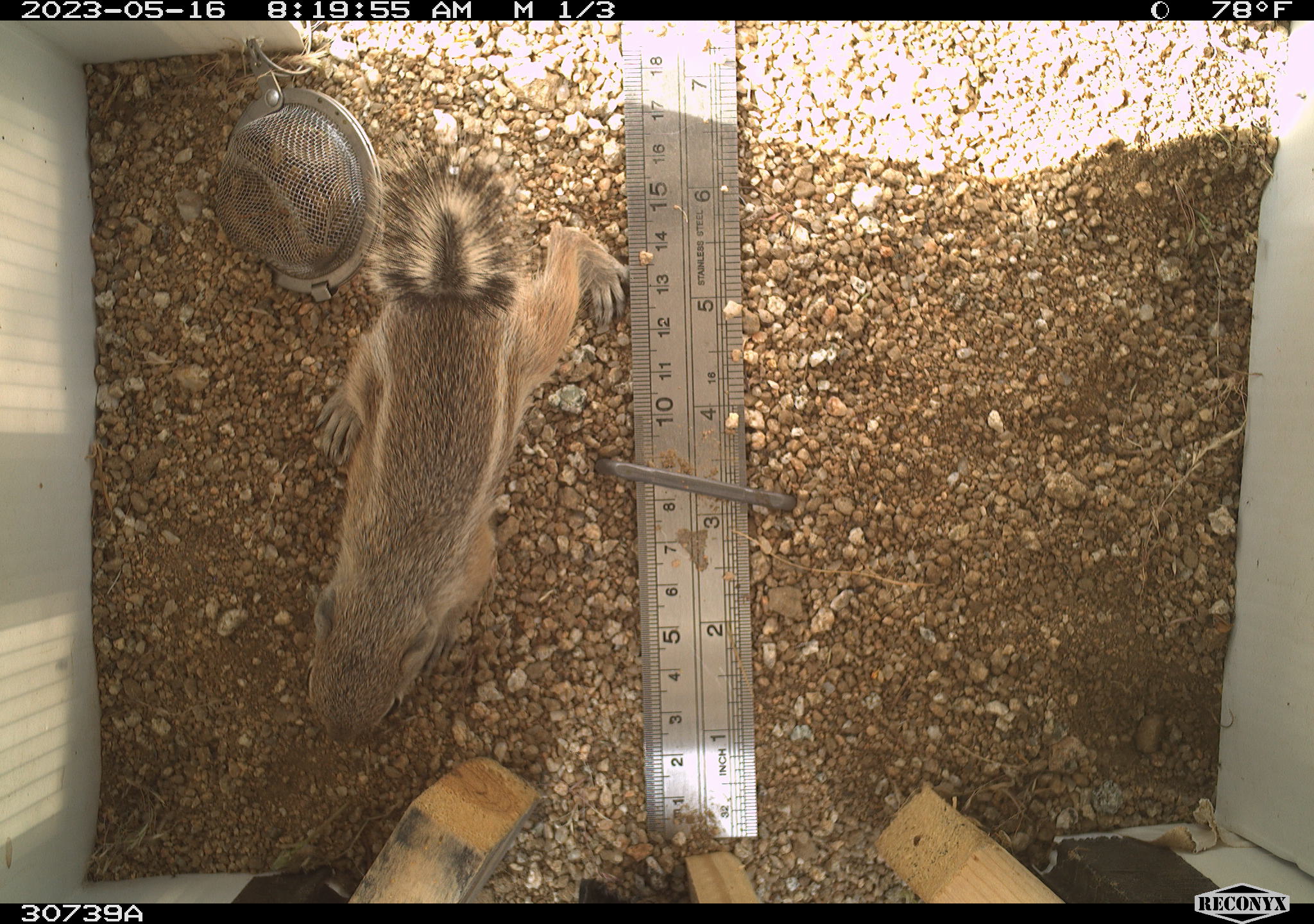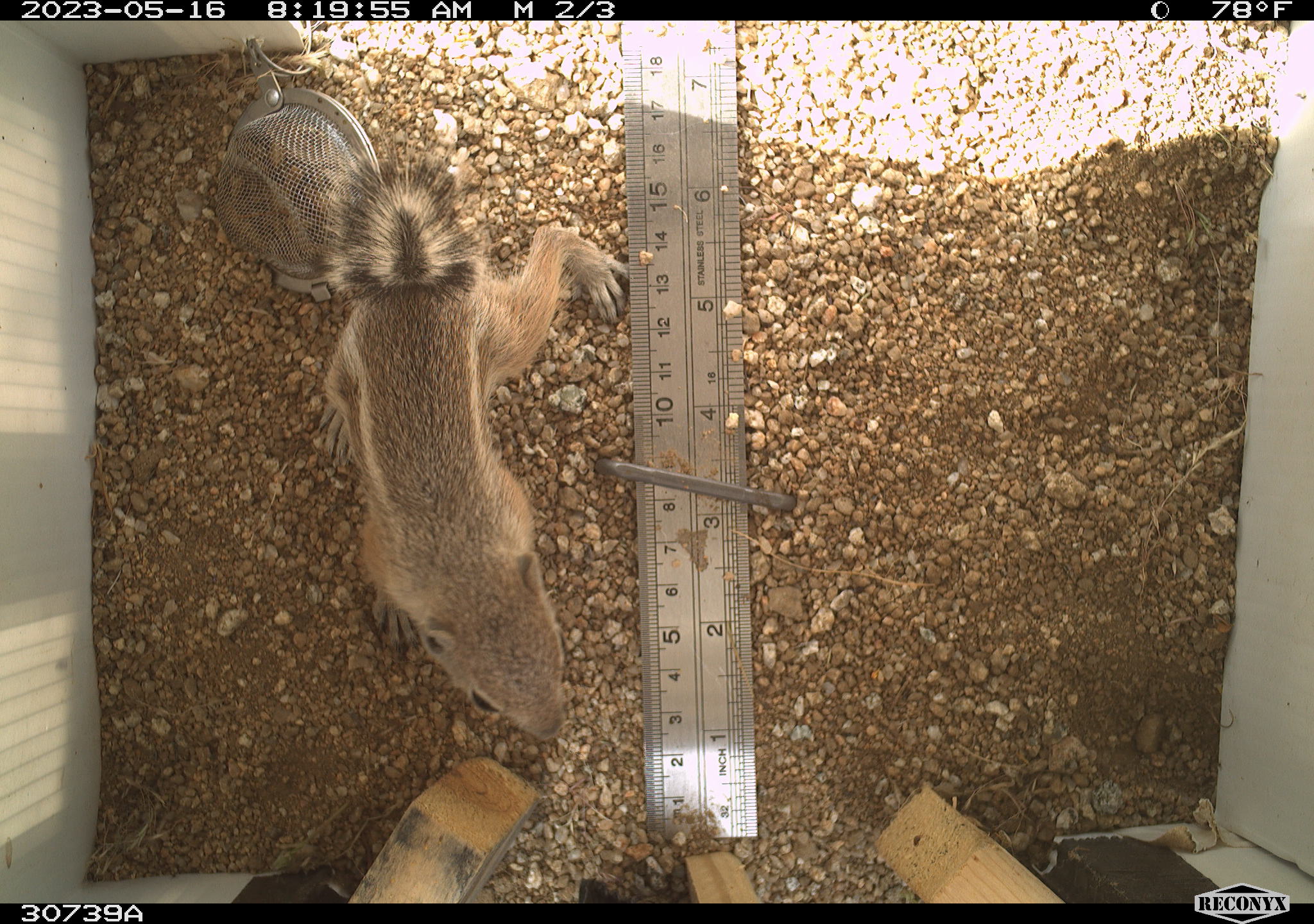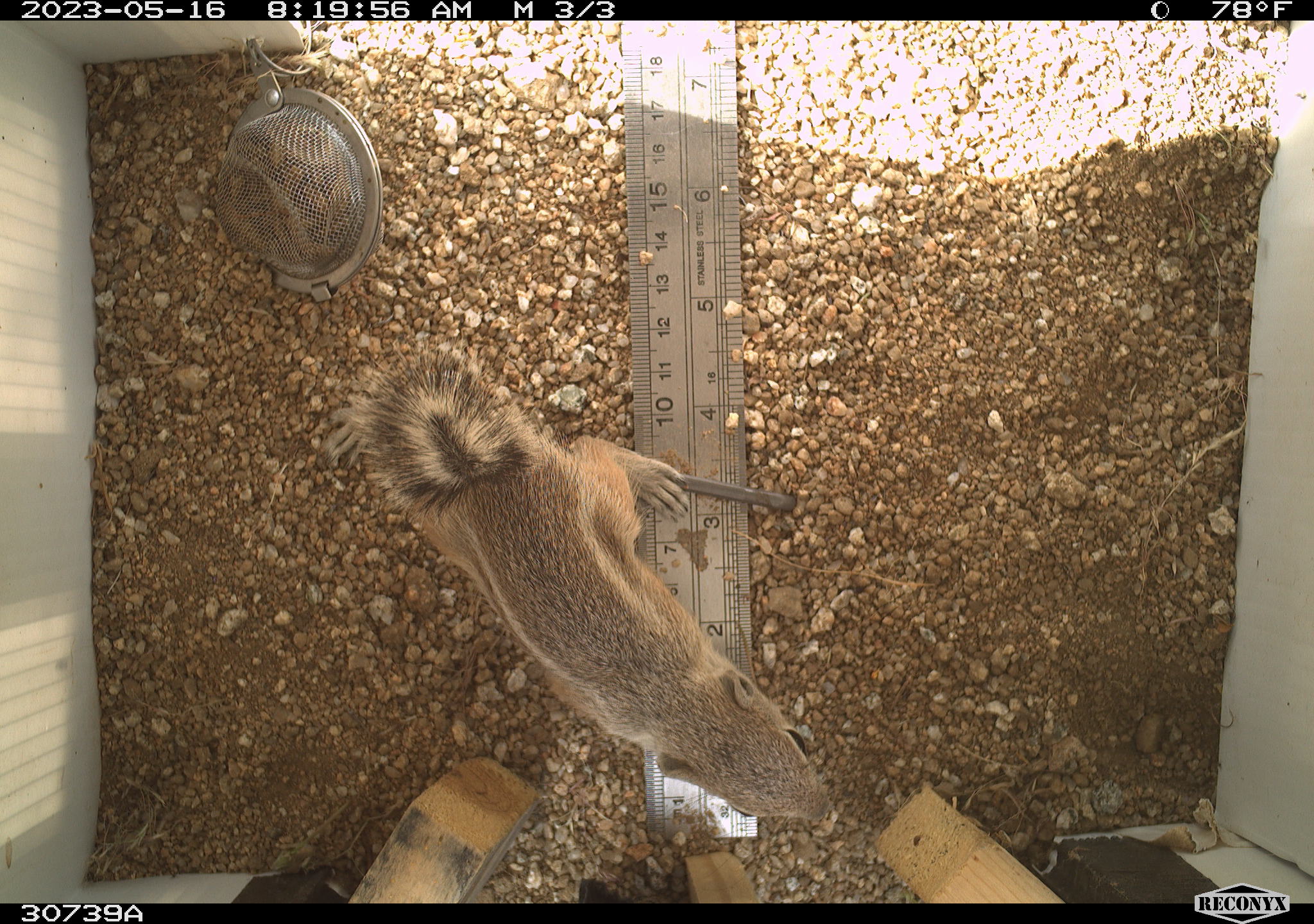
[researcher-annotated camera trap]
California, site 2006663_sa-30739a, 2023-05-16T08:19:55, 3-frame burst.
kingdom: Animalia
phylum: Chordata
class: Mammalia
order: Rodentia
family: Sciuridae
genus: Ammospermophilus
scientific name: Ammospermophilus leucurus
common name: white-tailed antelope squirrel